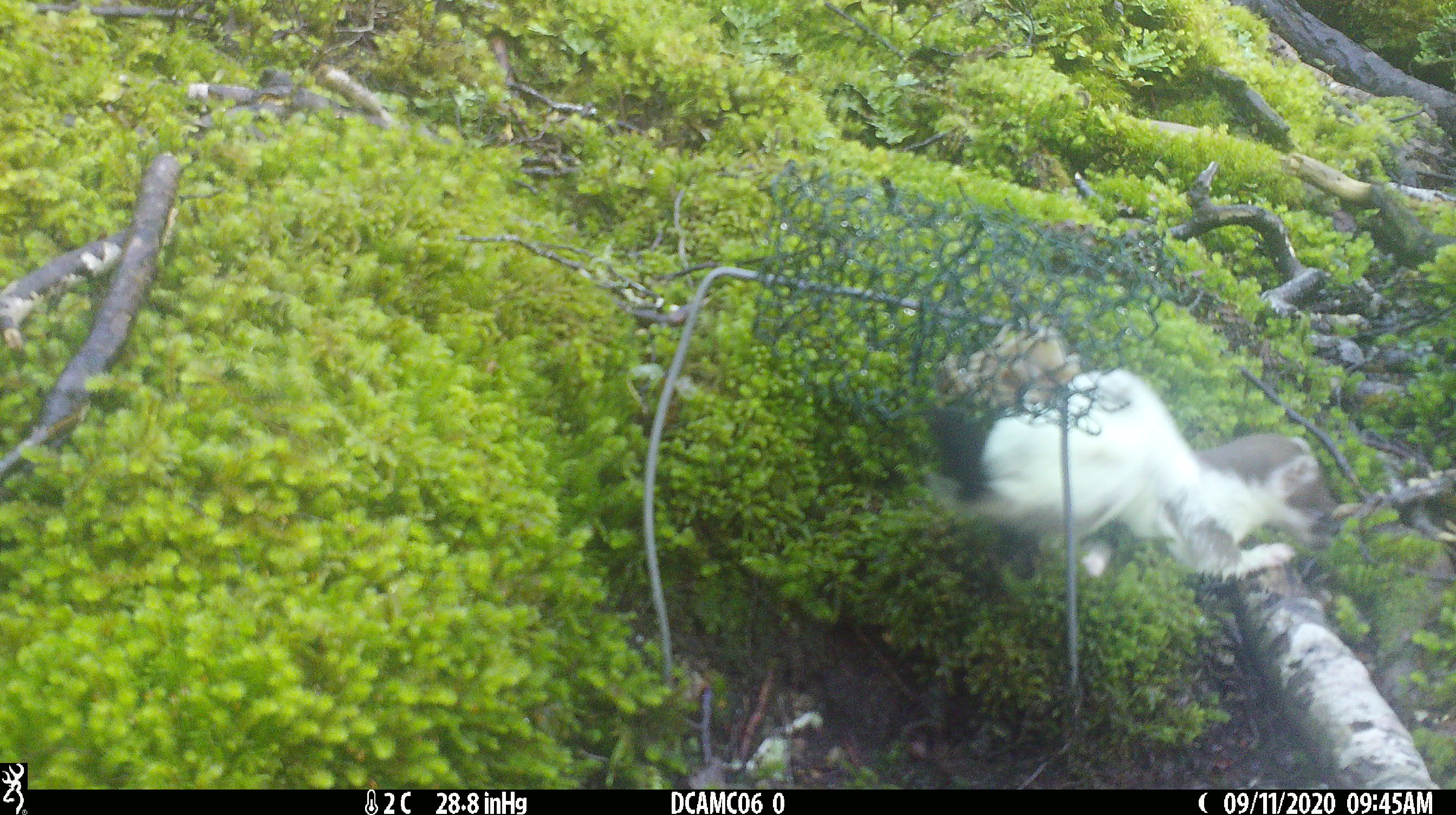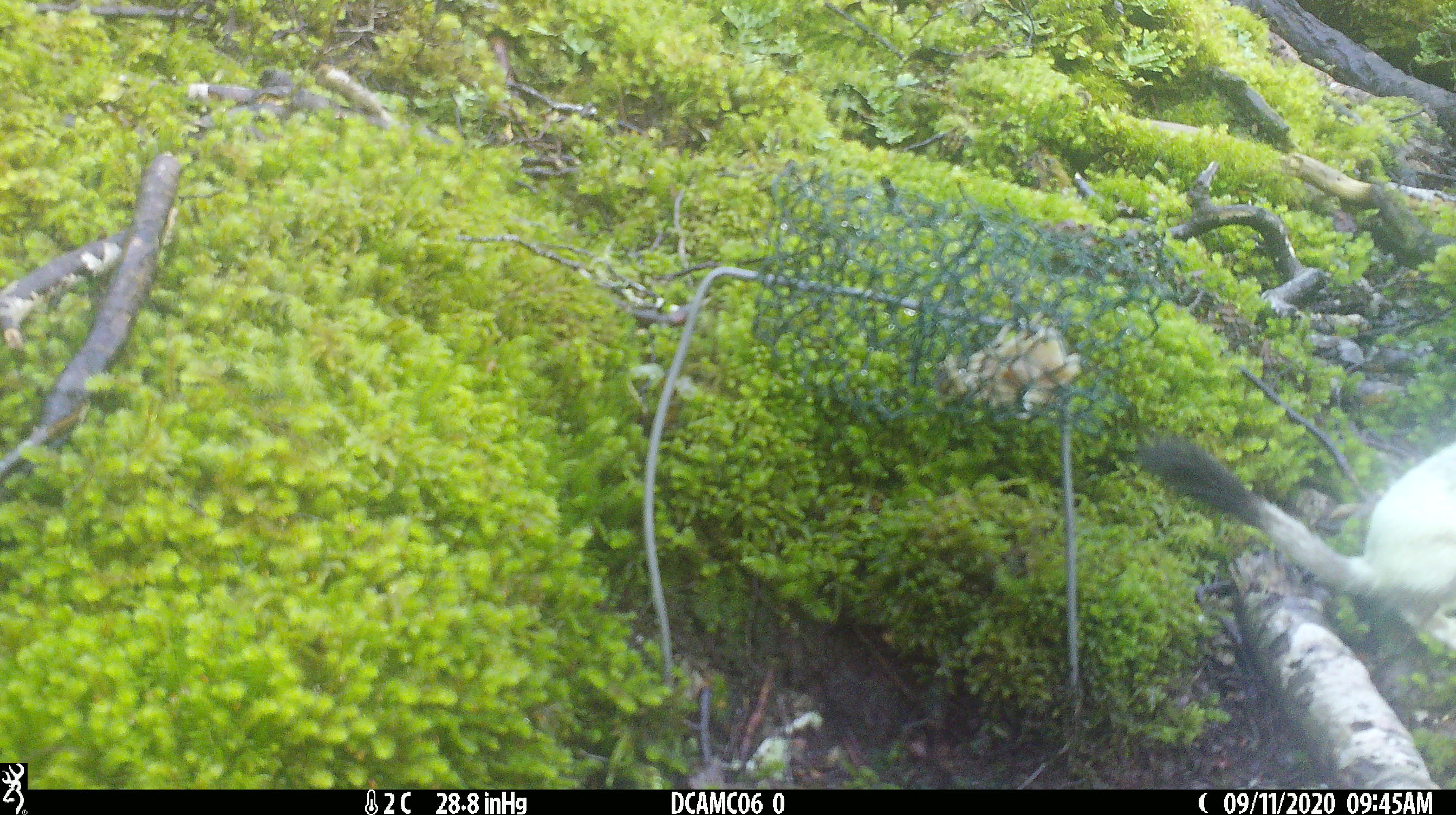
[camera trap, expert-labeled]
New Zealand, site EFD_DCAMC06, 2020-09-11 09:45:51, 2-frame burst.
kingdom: Animalia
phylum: Chordata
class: Mammalia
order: Carnivora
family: Mustelidae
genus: Mustela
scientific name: Mustela erminea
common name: stoat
Stoat (Mustela erminea).